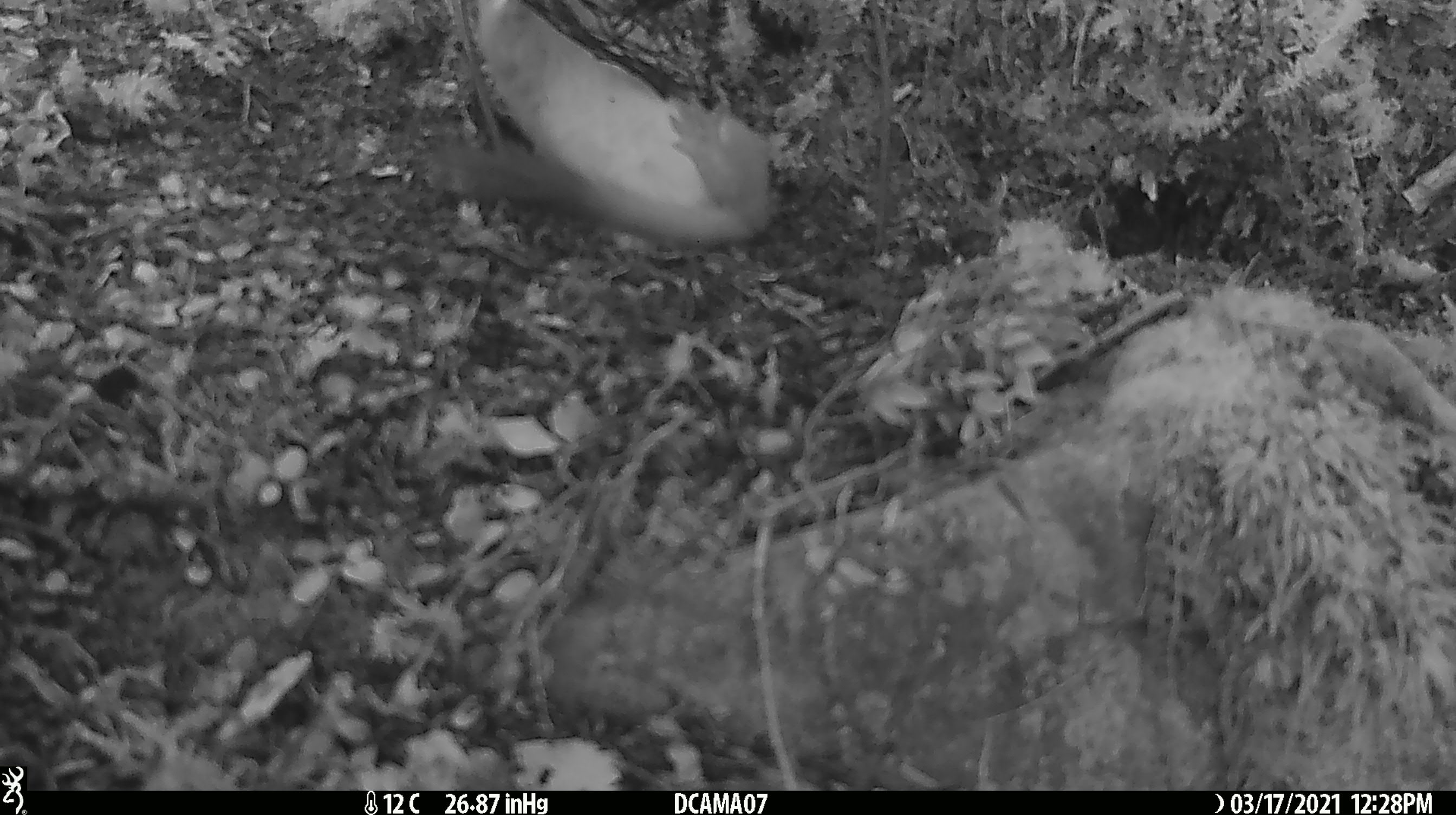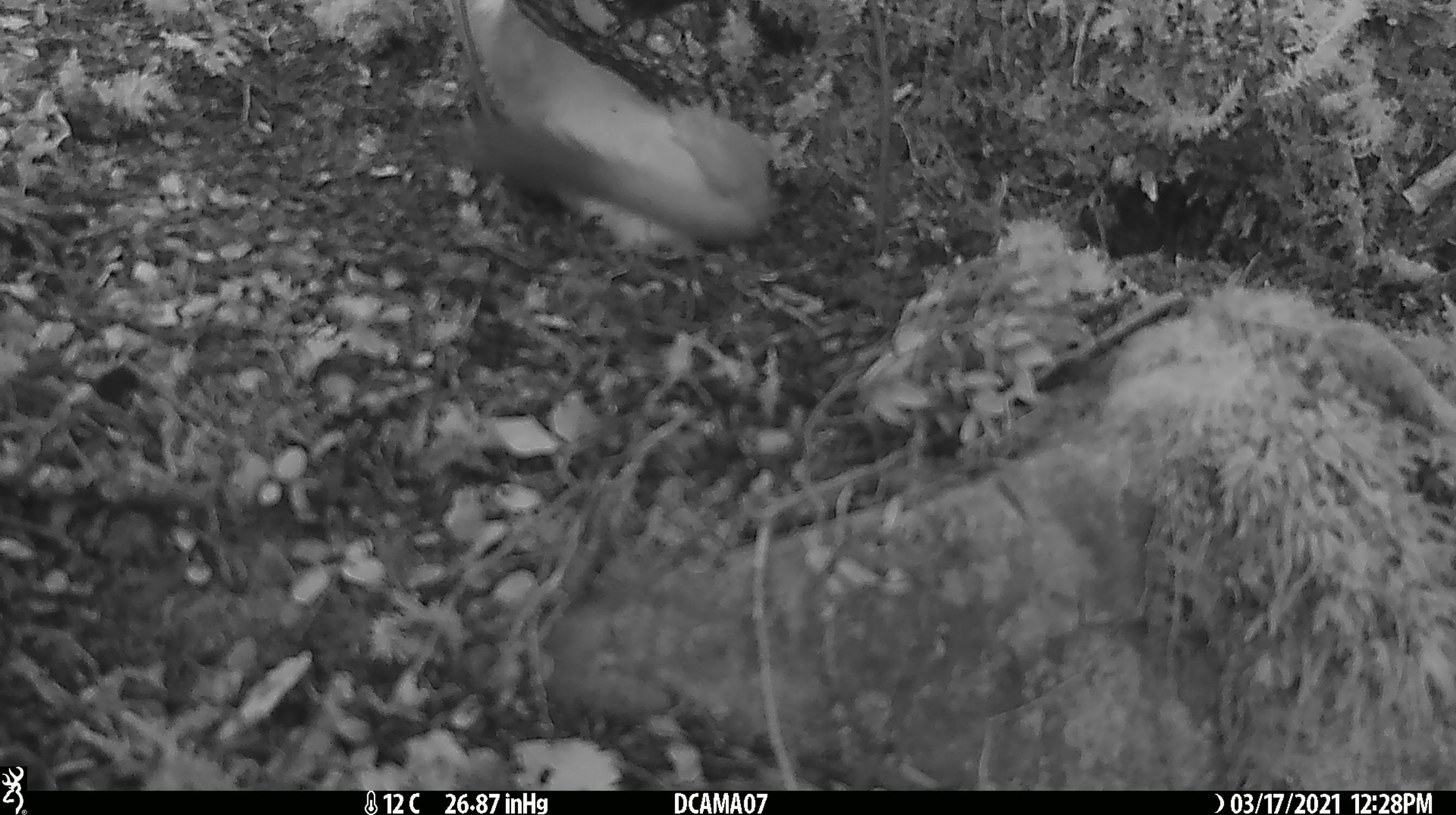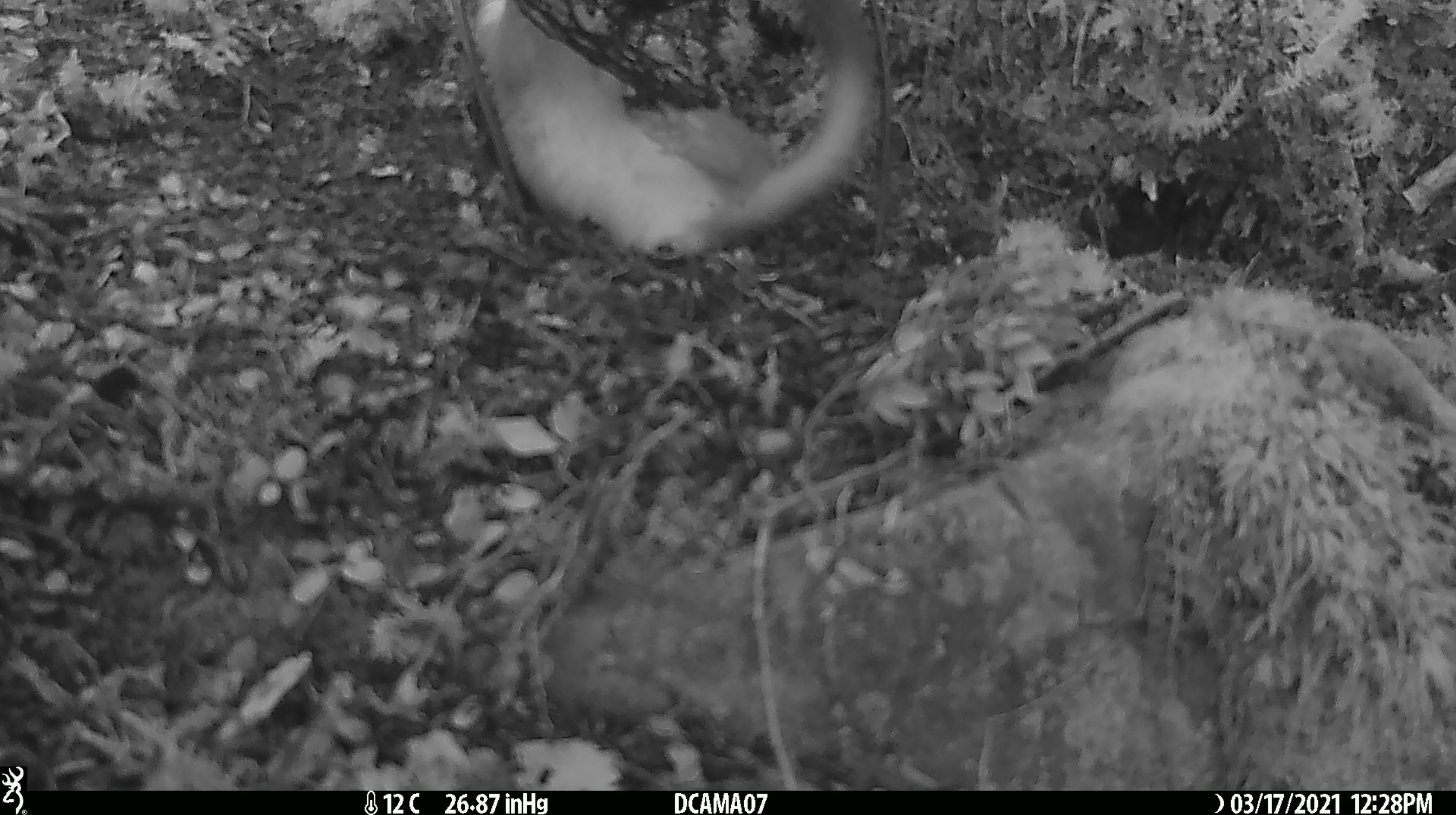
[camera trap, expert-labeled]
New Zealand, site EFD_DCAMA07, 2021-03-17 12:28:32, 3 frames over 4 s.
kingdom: Animalia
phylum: Chordata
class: Mammalia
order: Carnivora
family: Mustelidae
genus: Mustela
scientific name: Mustela erminea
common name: stoat